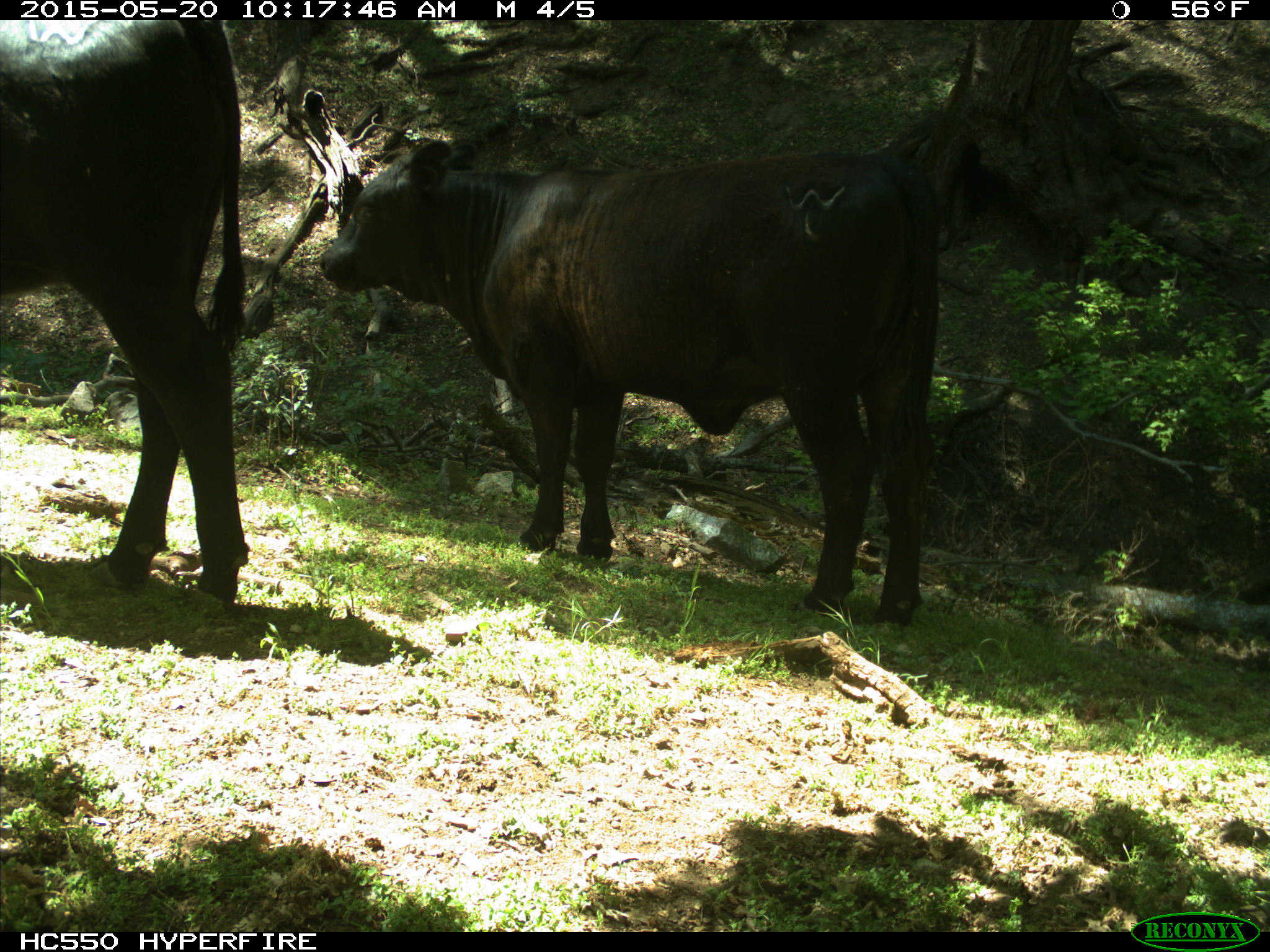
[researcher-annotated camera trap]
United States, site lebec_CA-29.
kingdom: Animalia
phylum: Chordata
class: Mammalia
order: Artiodactyla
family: Bovidae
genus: Bos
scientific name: Bos taurus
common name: domestic cow